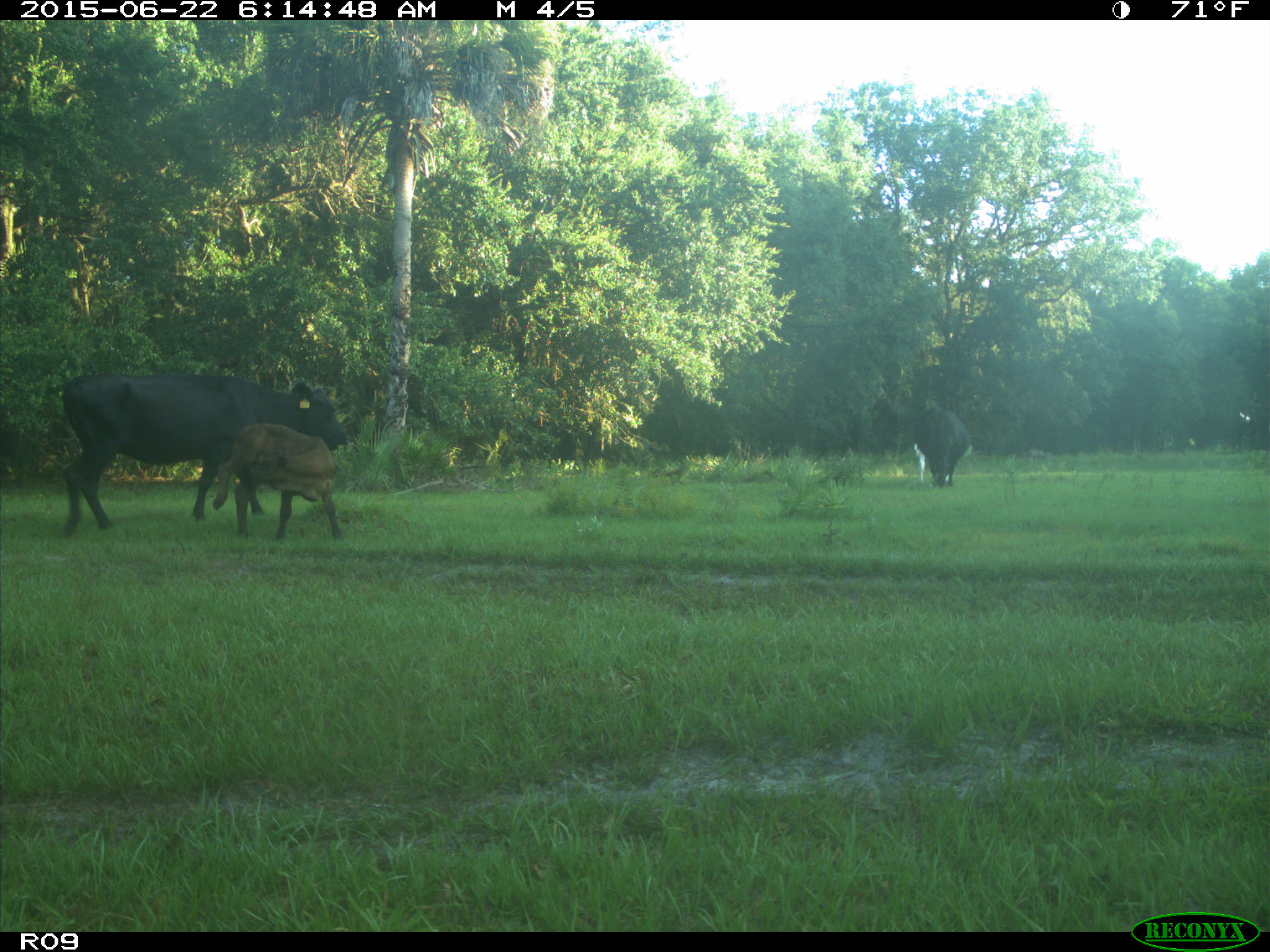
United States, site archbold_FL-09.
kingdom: Animalia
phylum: Chordata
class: Mammalia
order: Artiodactyla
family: Bovidae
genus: Bos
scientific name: Bos taurus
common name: domestic cow